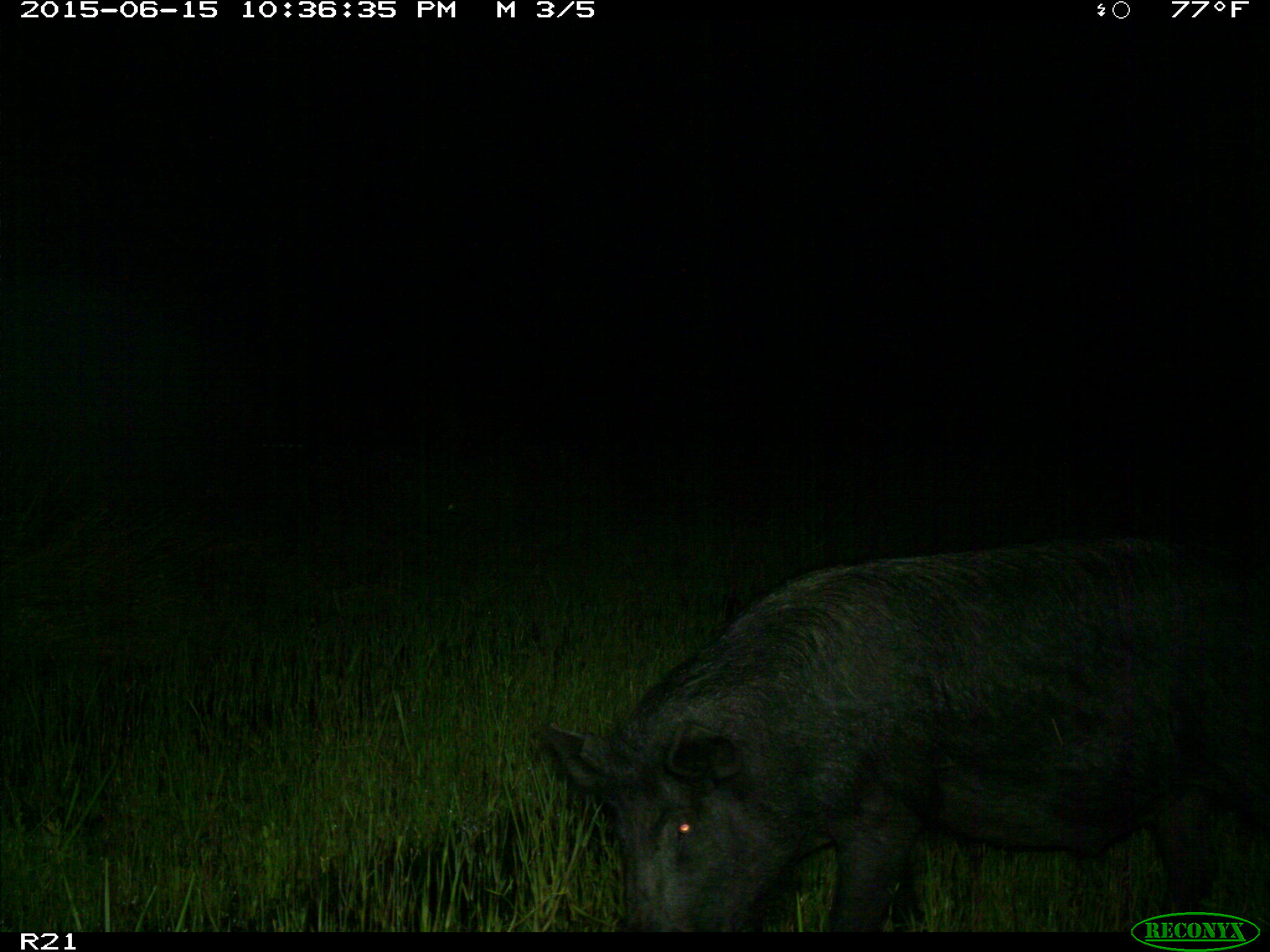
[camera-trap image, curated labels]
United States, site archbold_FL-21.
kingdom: Animalia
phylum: Chordata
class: Mammalia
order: Artiodactyla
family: Suidae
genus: Sus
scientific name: Sus scrofa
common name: wild boar